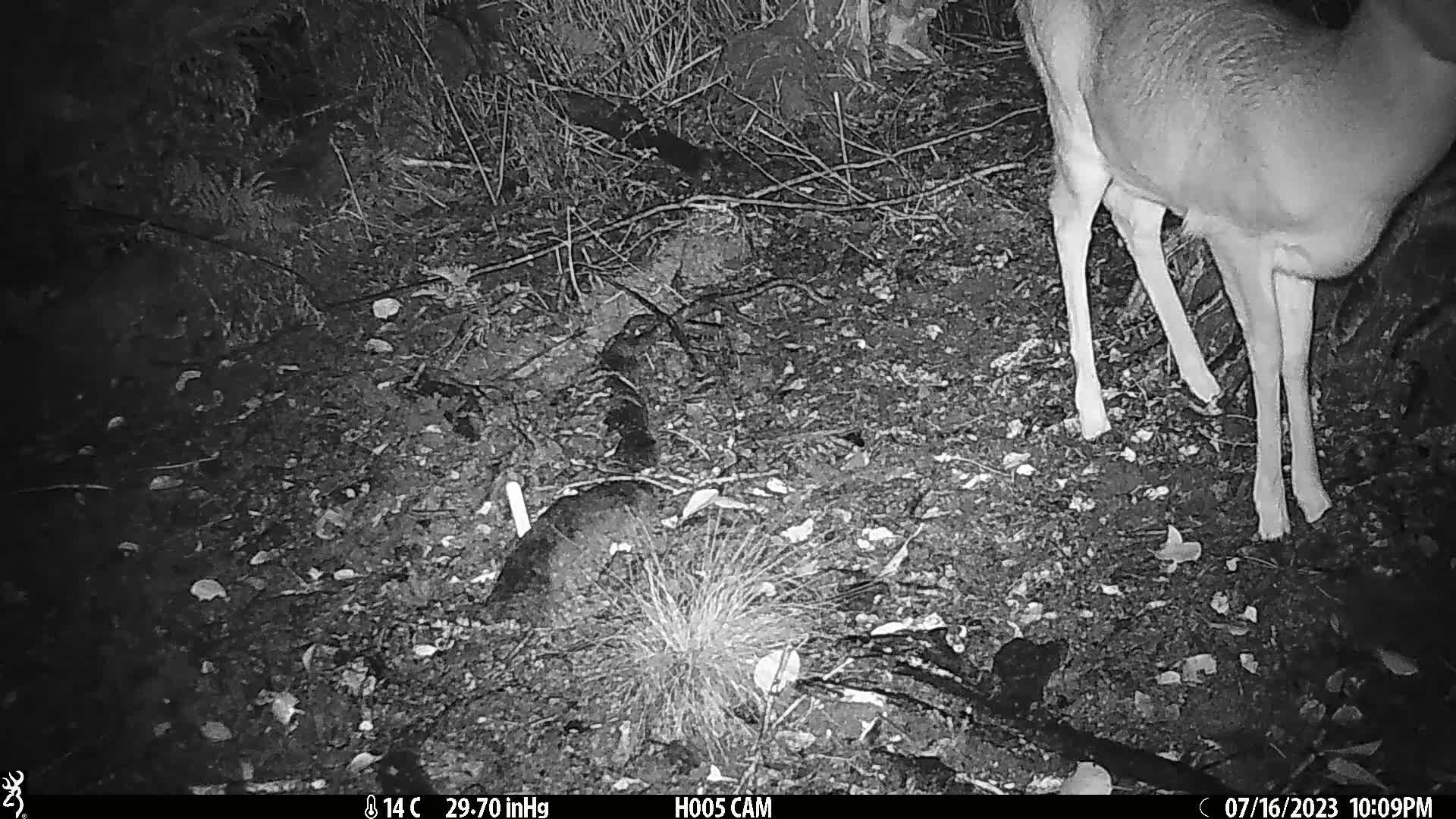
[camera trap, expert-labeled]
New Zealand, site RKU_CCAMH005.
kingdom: Animalia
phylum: Chordata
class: Mammalia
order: Artiodactyla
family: Cervidae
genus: Odocoileus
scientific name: Odocoileus virginianus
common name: white-tailed deer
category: white tailed deer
White tailed deer (white-tailed deer) (Odocoileus virginianus).